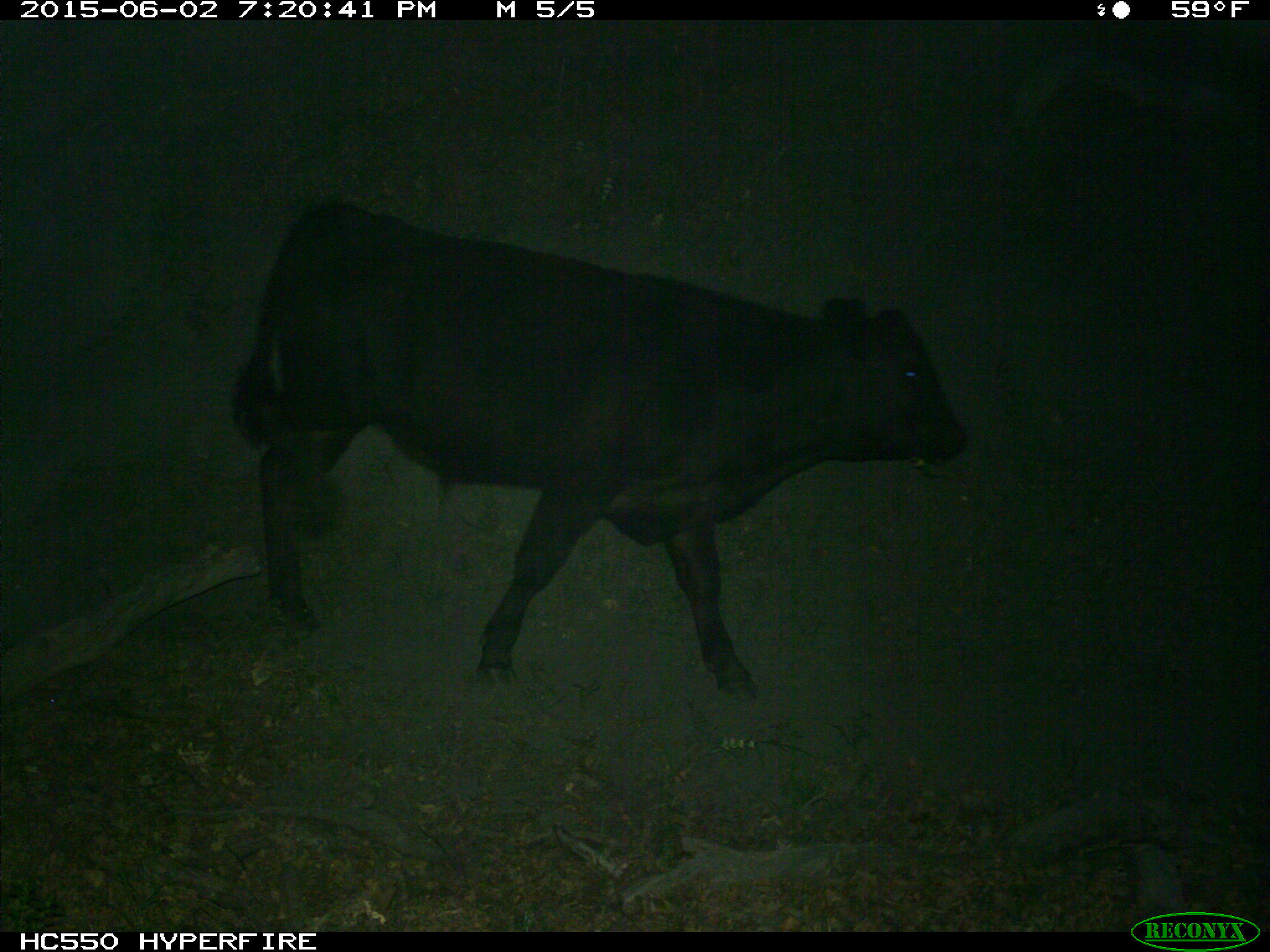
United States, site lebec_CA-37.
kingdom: Animalia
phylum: Chordata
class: Mammalia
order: Artiodactyla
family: Bovidae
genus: Bos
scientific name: Bos taurus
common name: domestic cow